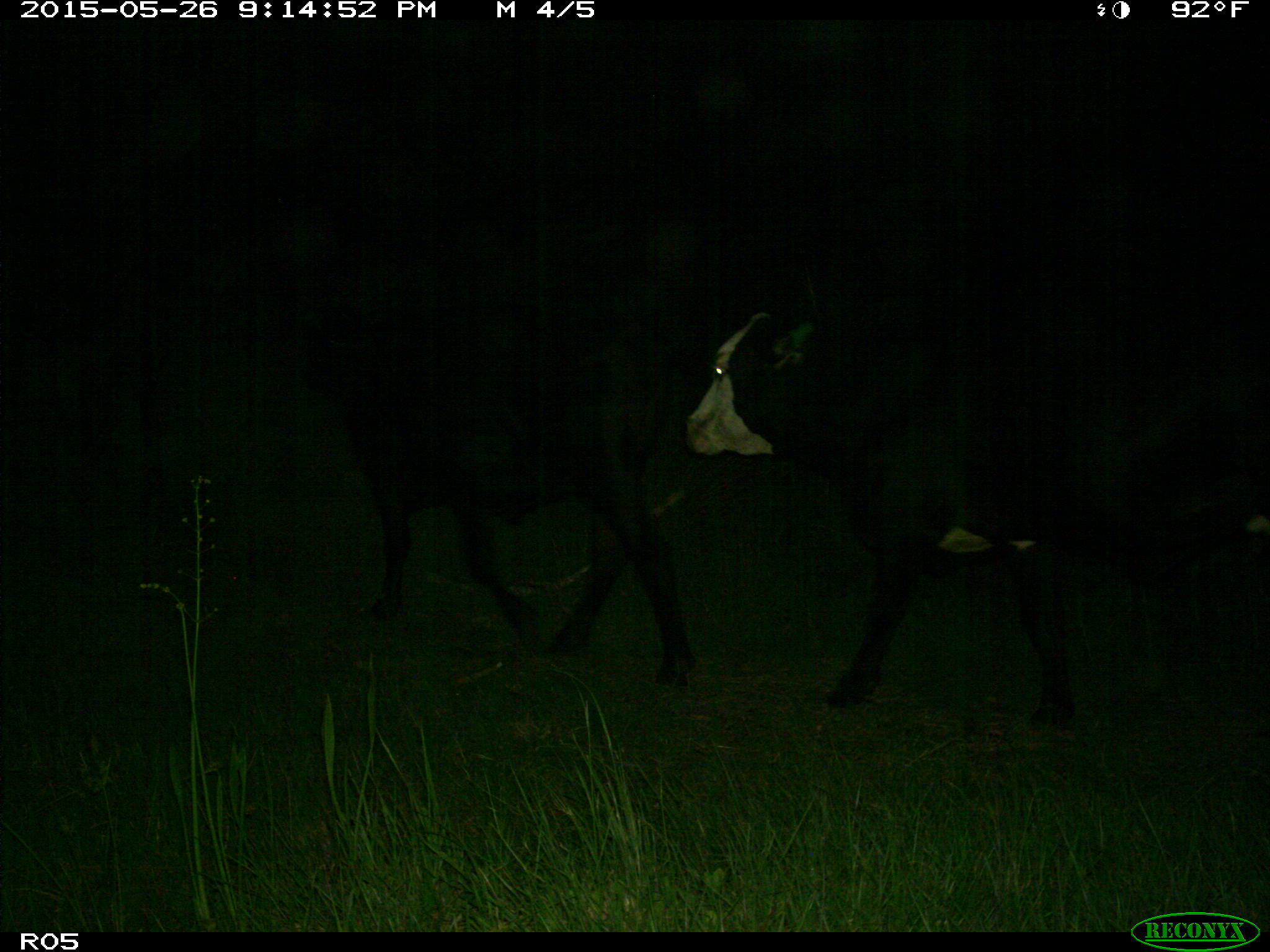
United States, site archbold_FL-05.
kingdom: Animalia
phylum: Chordata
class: Mammalia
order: Artiodactyla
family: Bovidae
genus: Bos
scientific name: Bos taurus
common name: domestic cow